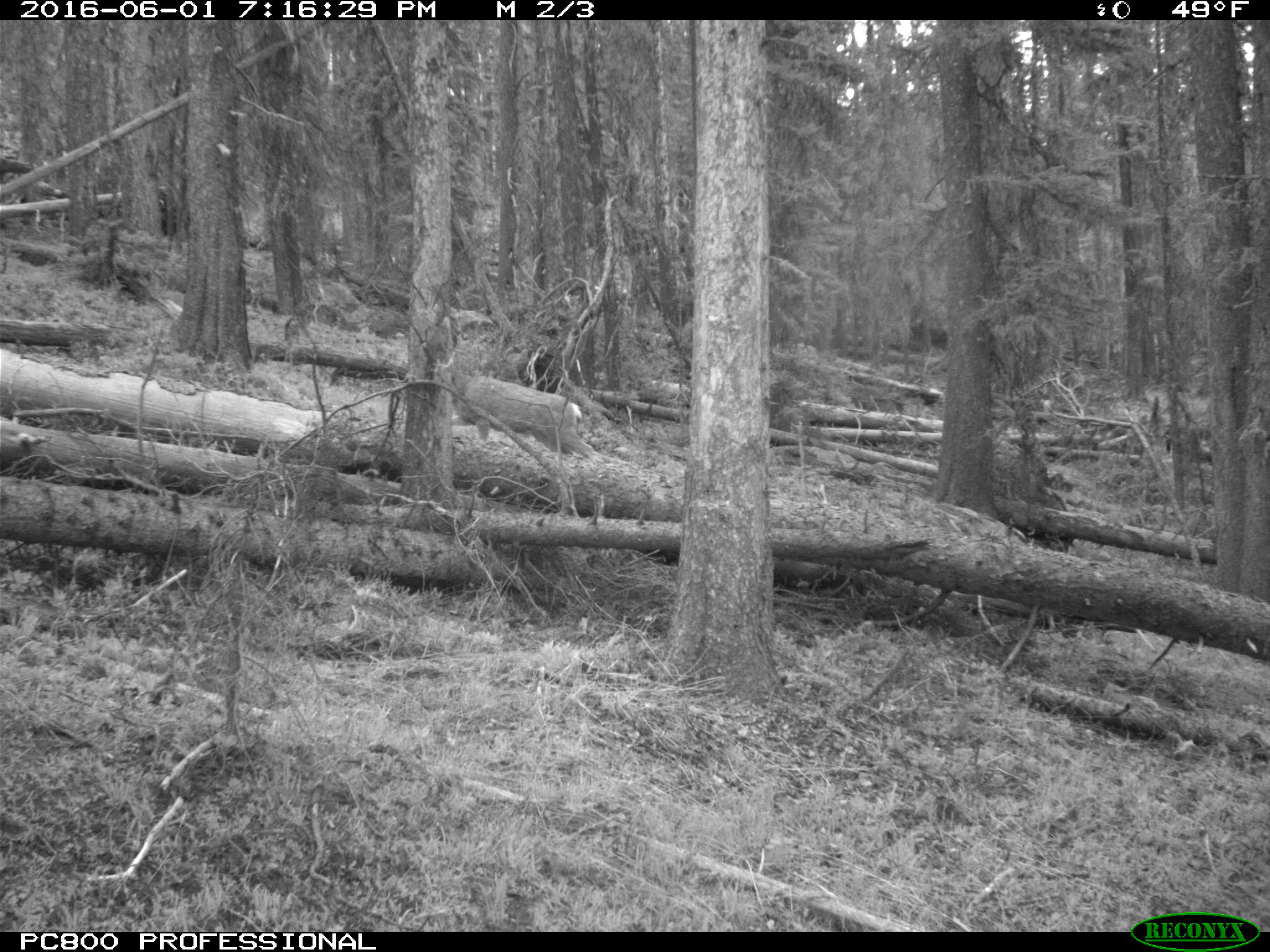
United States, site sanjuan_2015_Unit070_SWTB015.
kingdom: Animalia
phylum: Chordata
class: Mammalia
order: Artiodactyla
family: Cervidae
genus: Odocoileus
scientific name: Odocoileus hemionus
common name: mule deer